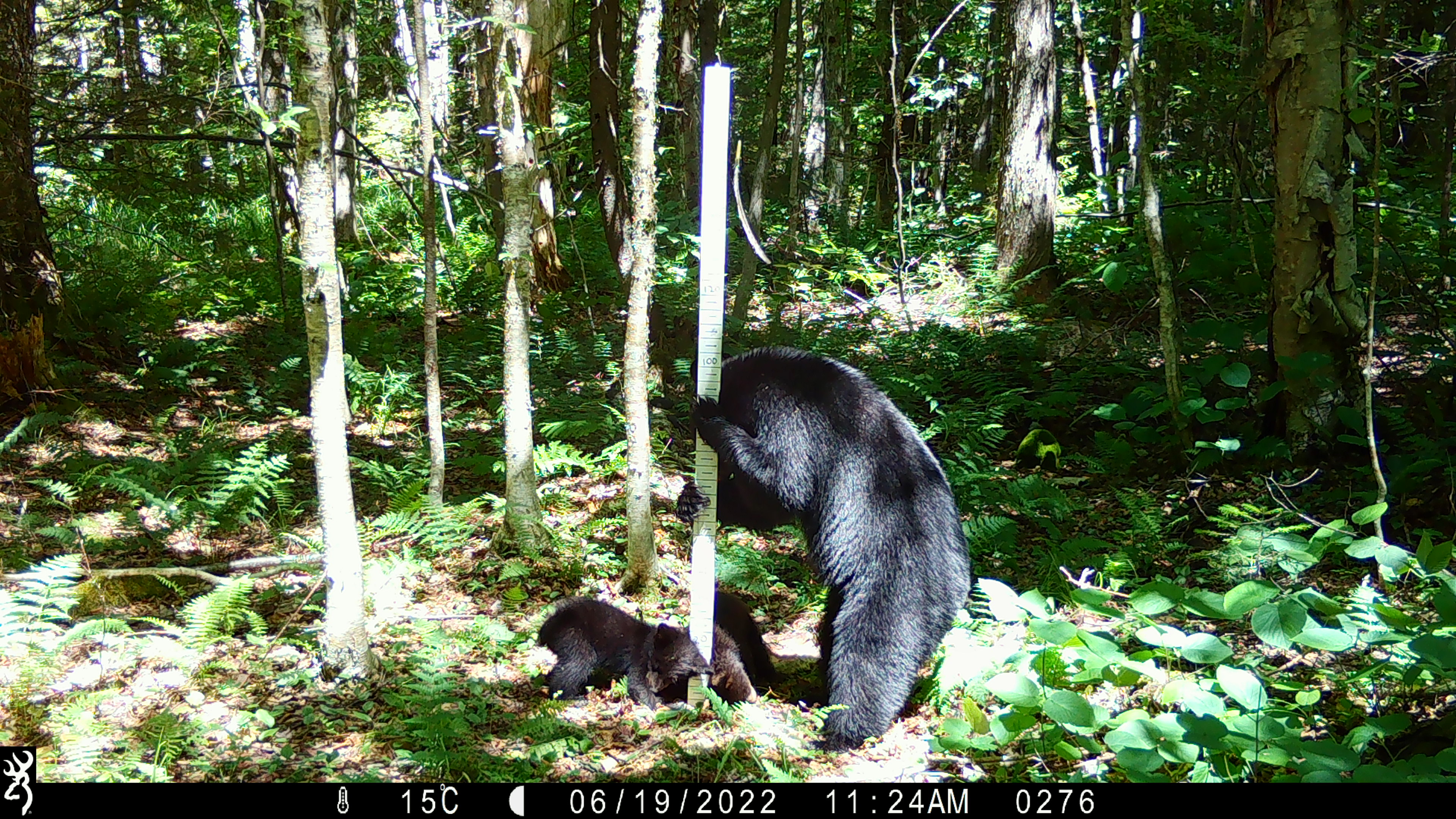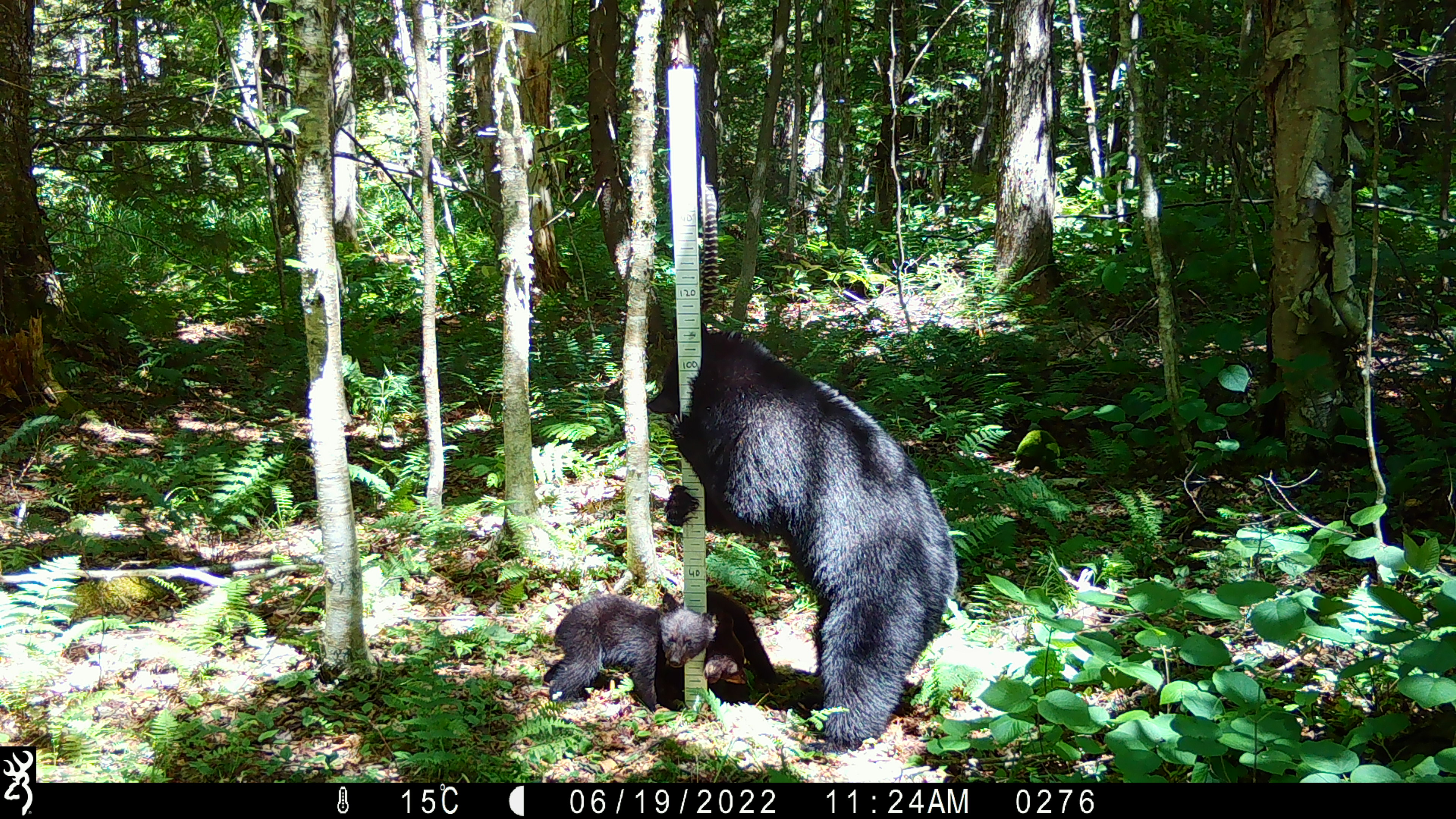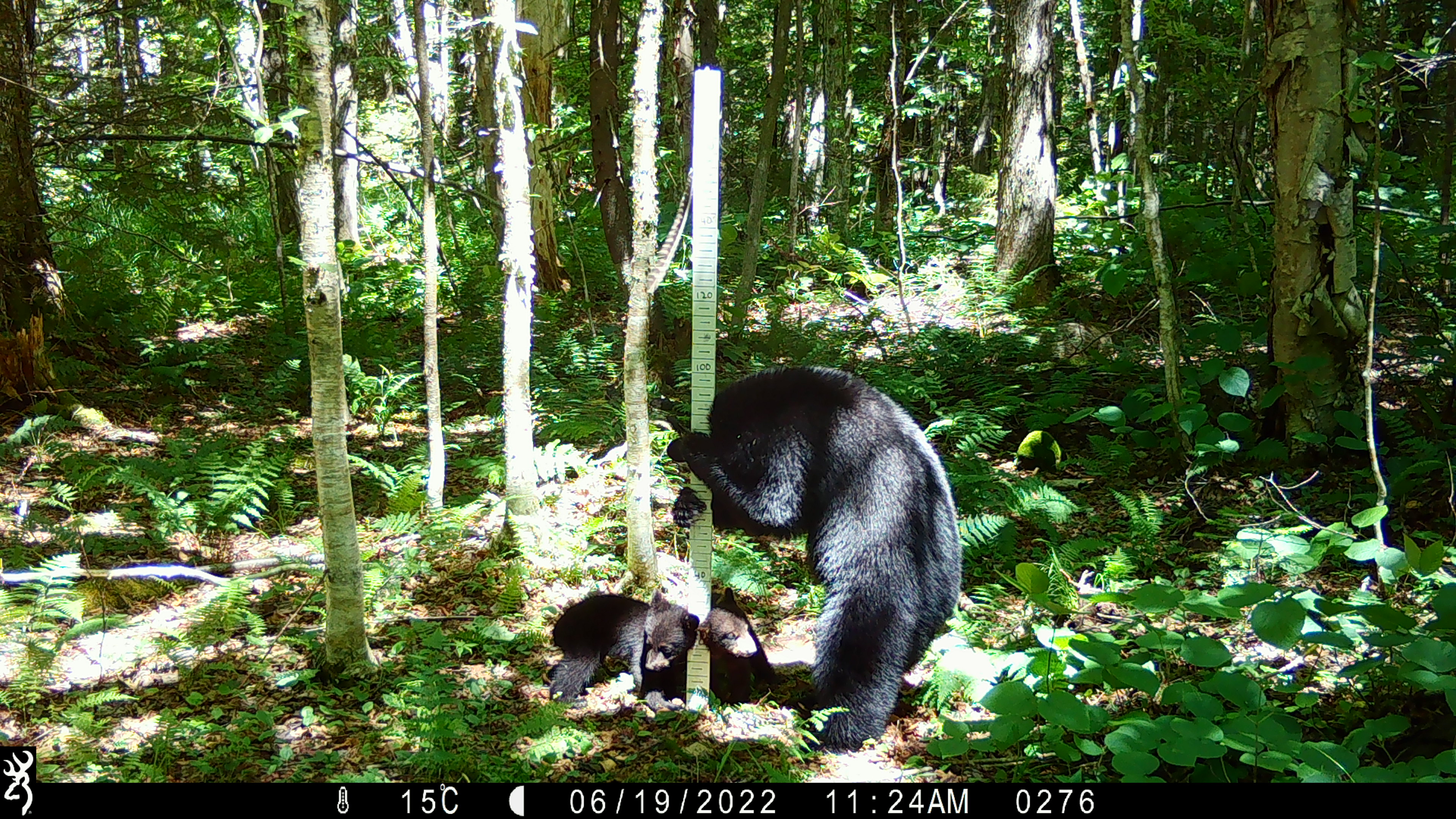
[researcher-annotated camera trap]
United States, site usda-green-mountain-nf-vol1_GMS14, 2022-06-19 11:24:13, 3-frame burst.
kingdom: Animalia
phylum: Chordata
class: Mammalia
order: Carnivora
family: Ursidae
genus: Ursus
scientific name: Ursus americanus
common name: black bear